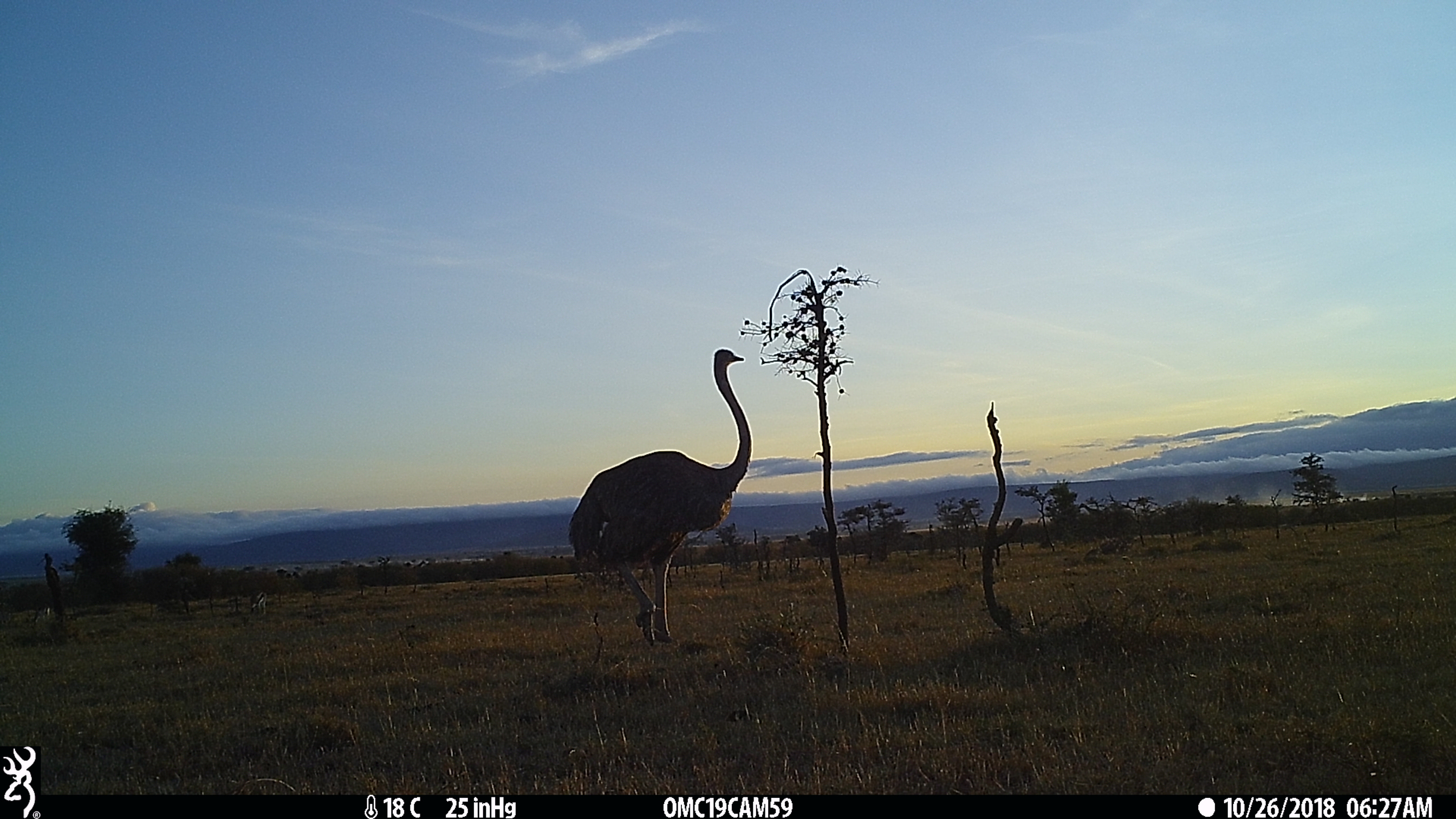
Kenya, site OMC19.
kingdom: Animalia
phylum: Chordata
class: Aves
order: Struthioniformes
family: Struthionidae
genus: Struthio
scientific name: Struthio camelus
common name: ostrich